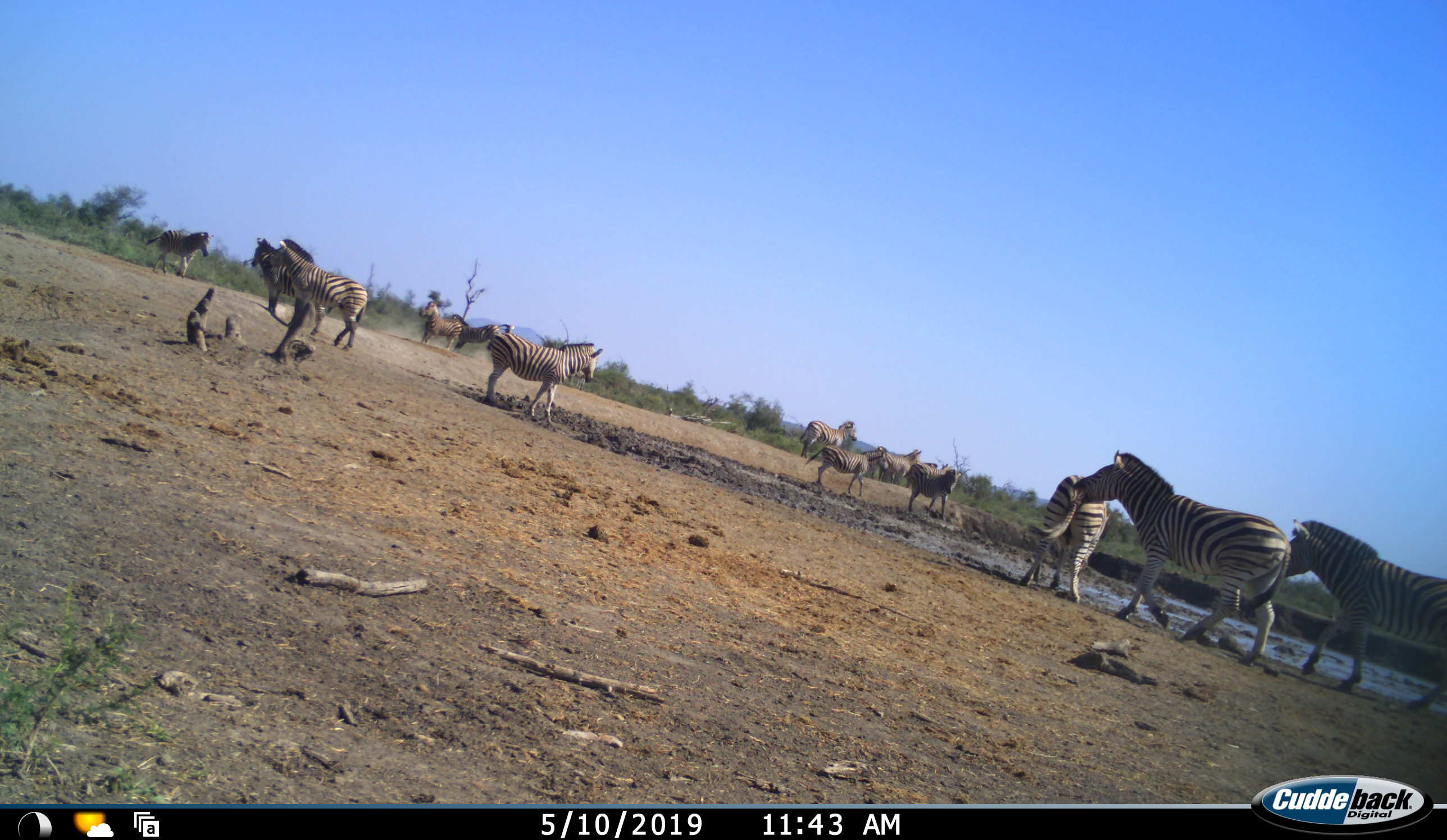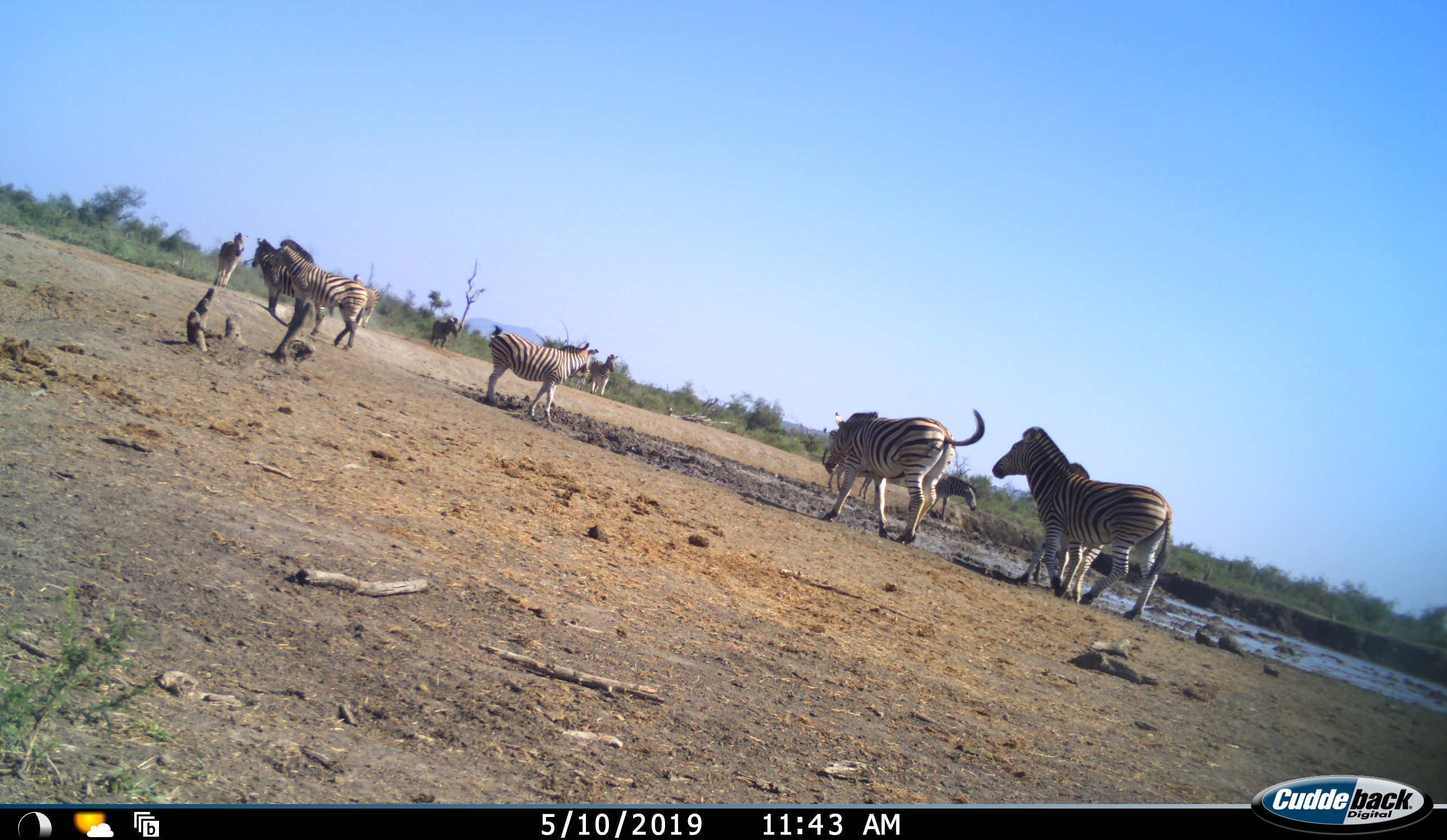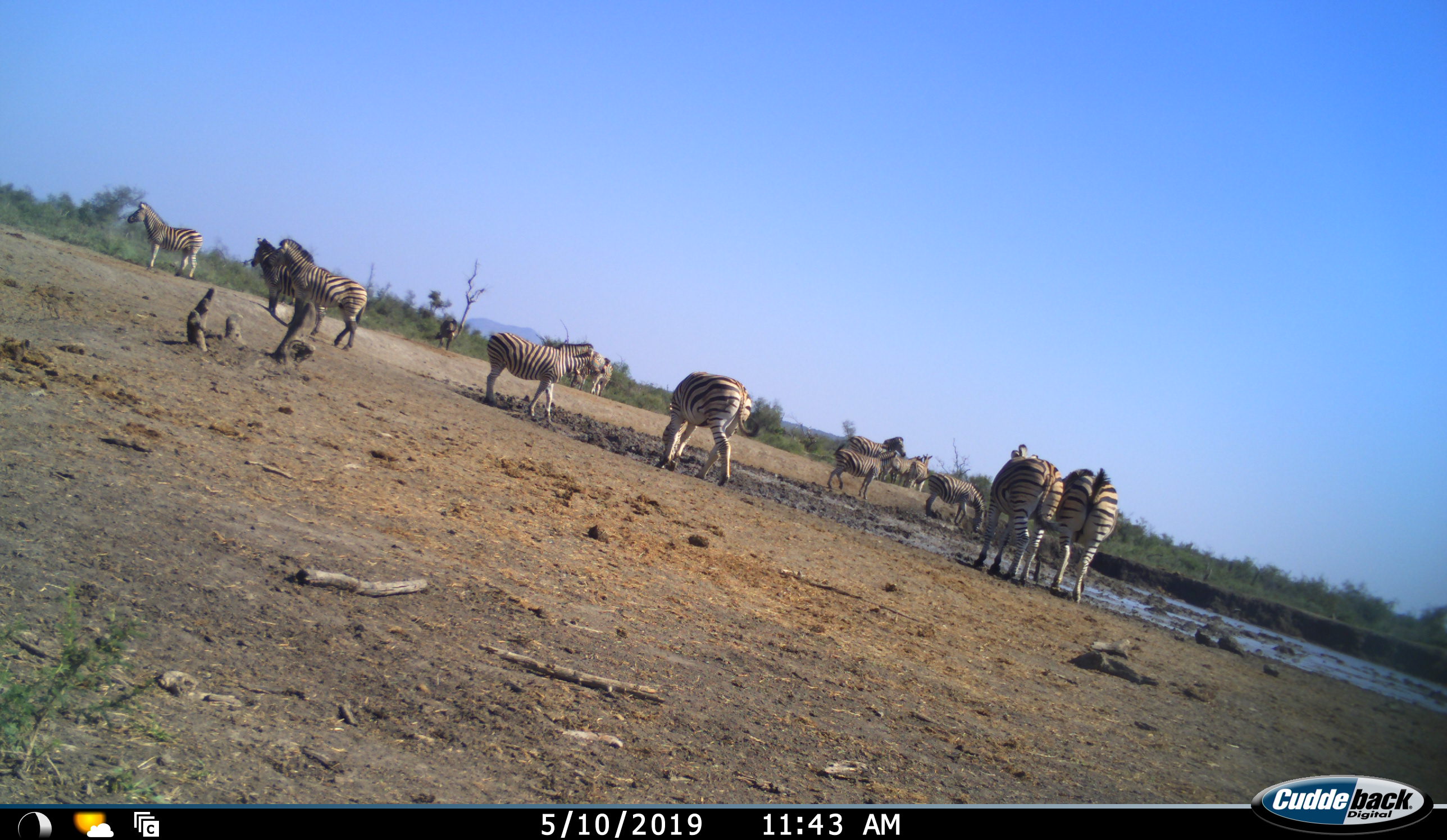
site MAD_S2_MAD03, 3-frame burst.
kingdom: Animalia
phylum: Chordata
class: Mammalia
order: Perissodactyla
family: Equidae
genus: Equus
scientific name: Equus quagga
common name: plains zebra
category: zebraplains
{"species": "zebraplains (plains zebra) (Equus quagga)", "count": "11-50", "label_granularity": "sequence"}